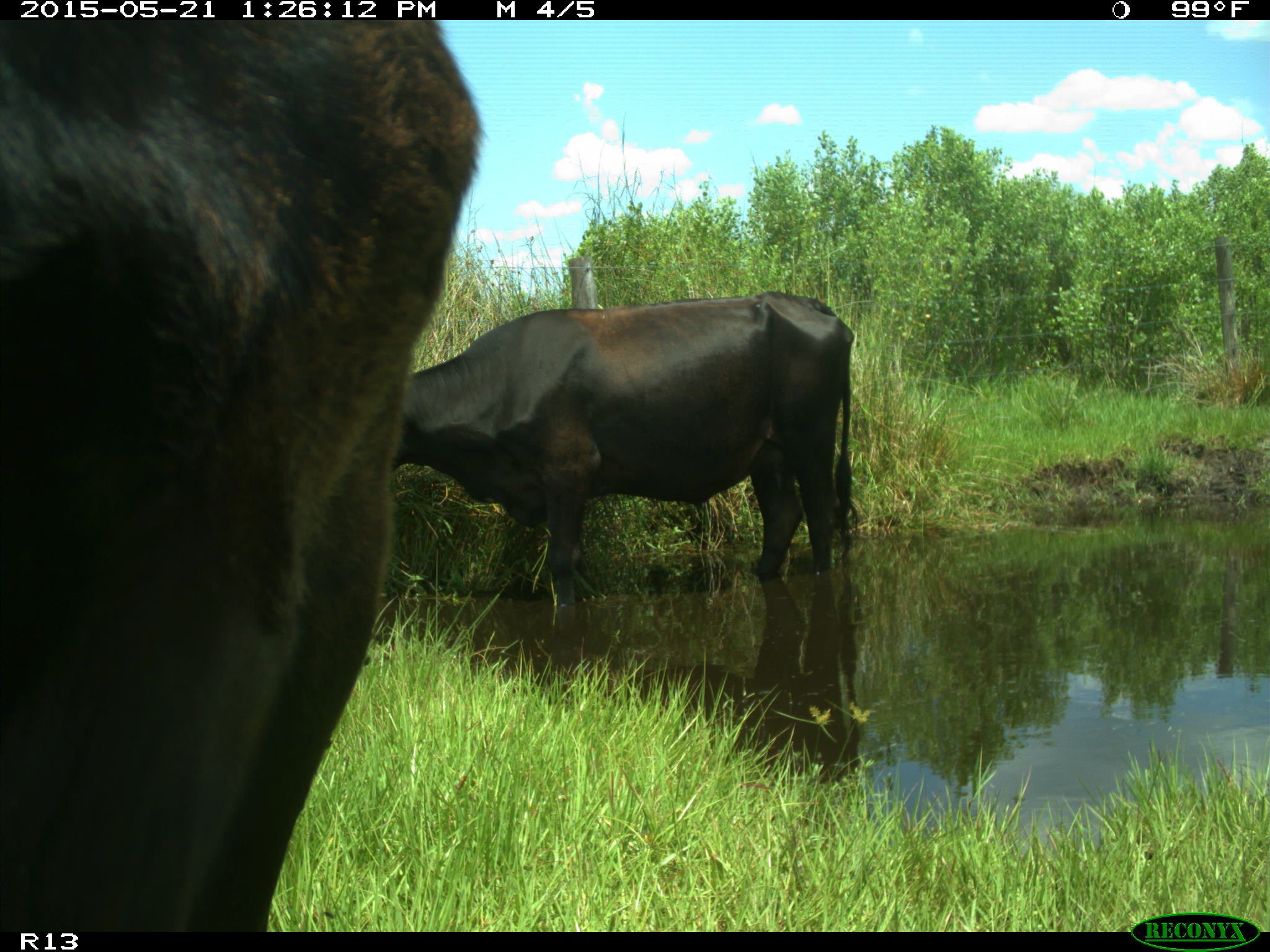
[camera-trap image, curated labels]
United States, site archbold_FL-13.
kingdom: Animalia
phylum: Chordata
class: Mammalia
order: Artiodactyla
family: Bovidae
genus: Bos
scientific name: Bos taurus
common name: domestic cow